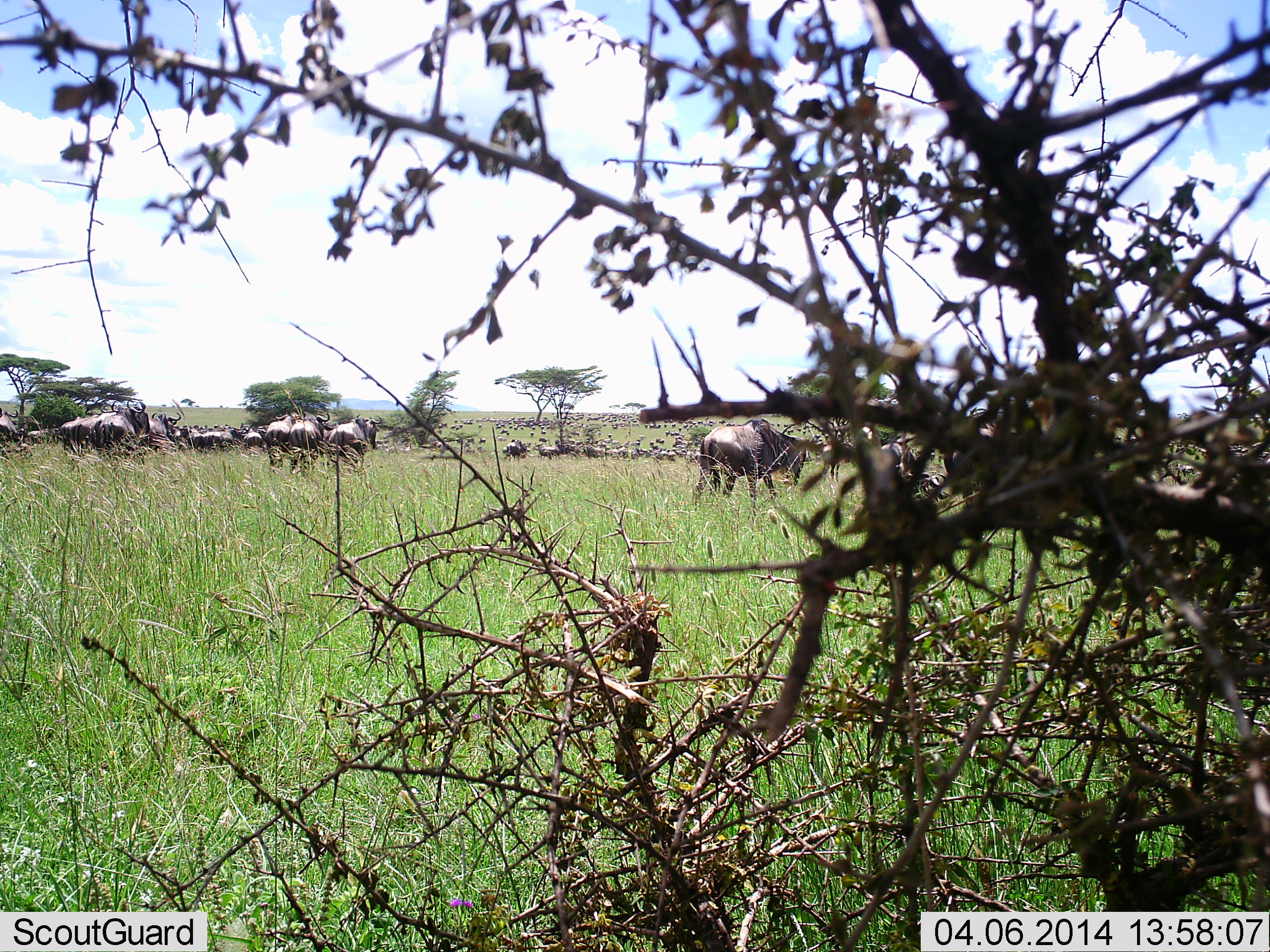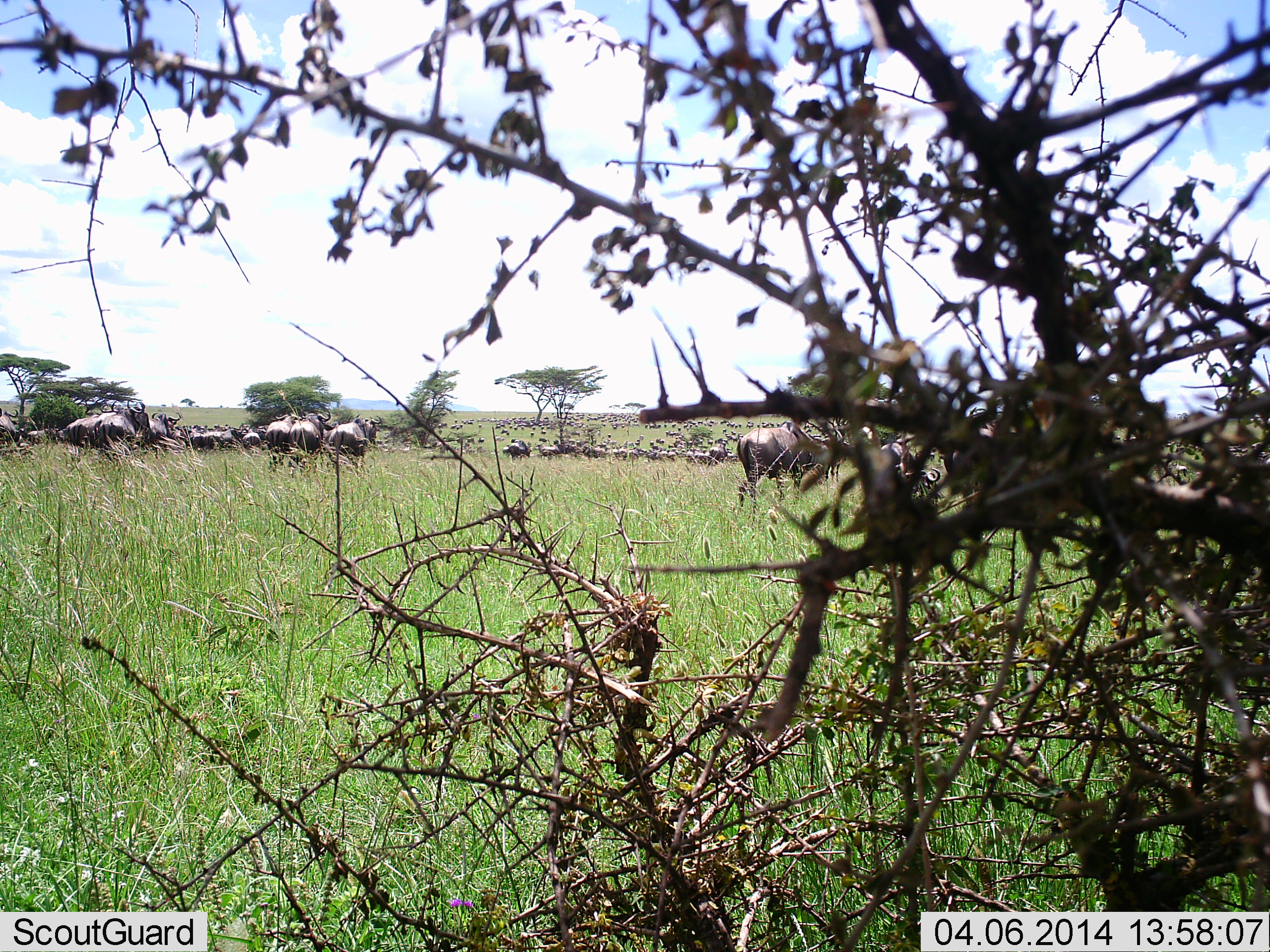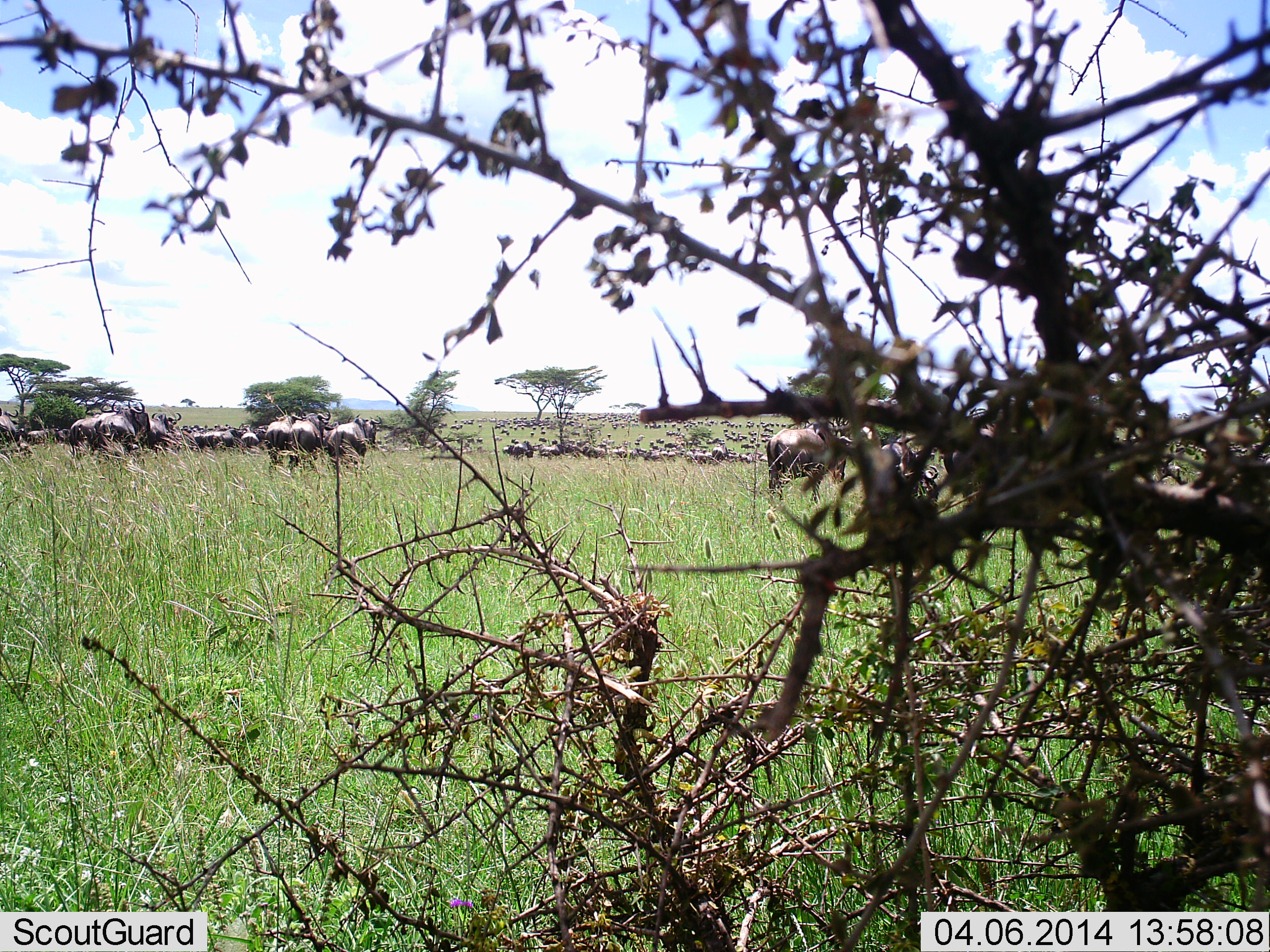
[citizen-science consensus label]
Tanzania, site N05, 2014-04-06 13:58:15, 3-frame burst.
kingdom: Animalia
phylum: Chordata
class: Mammalia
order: Artiodactyla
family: Bovidae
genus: Connochaetes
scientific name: Connochaetes taurinus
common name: blue wildebeest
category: wildebeest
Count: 51+.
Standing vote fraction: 50%.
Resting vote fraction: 10%.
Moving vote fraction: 80%.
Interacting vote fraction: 0%.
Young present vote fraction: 0%.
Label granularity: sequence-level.